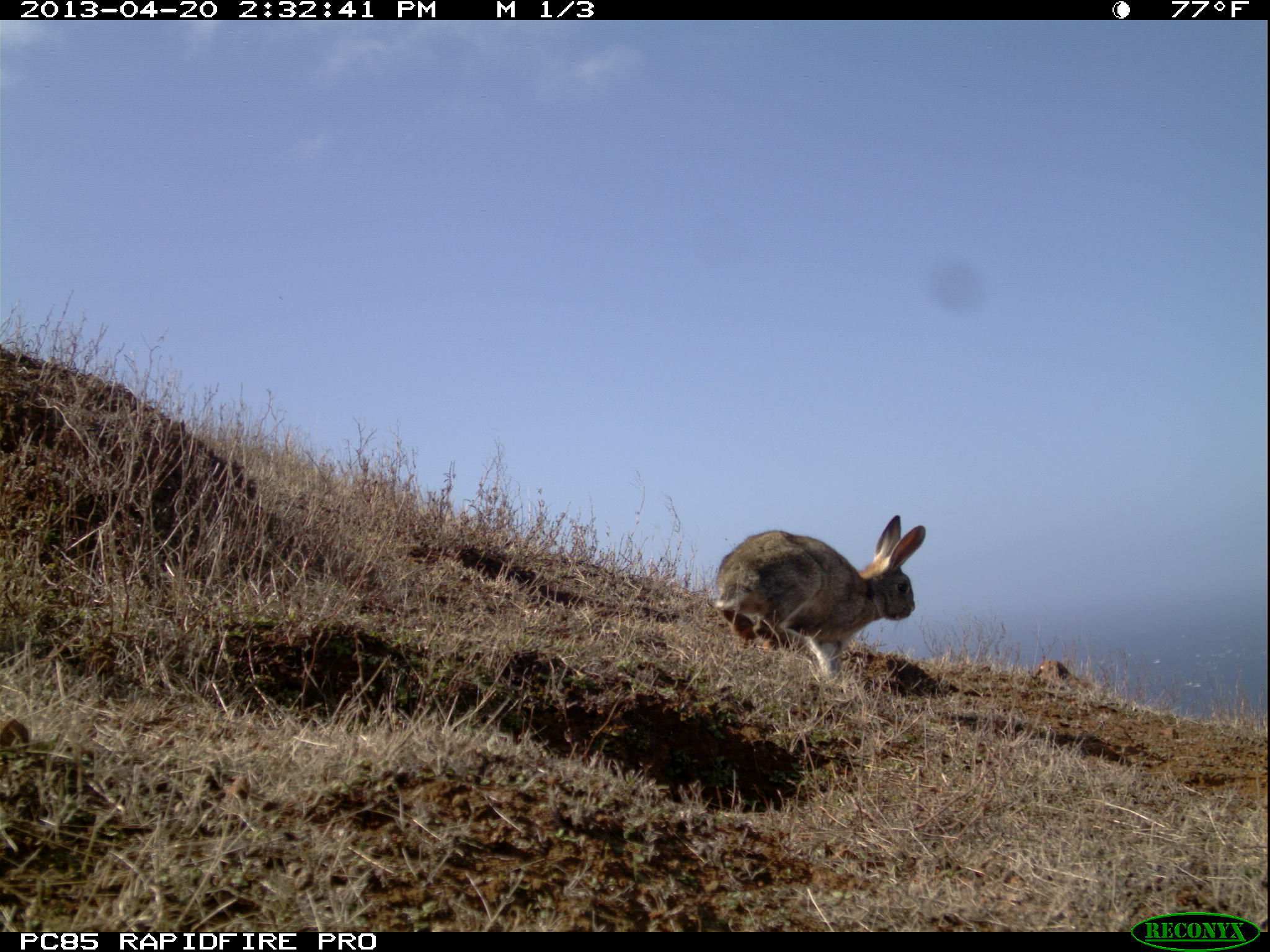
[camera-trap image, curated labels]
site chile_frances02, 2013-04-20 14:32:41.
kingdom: Animalia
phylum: Chordata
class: Mammalia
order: Lagomorpha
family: Leporidae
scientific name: Leporidae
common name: rabbits and hares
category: rabbit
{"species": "rabbit (rabbits and hares) (Leporidae)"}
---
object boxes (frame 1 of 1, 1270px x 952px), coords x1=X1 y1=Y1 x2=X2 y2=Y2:
rabbit: x1=708 y1=513 x2=925 y2=686